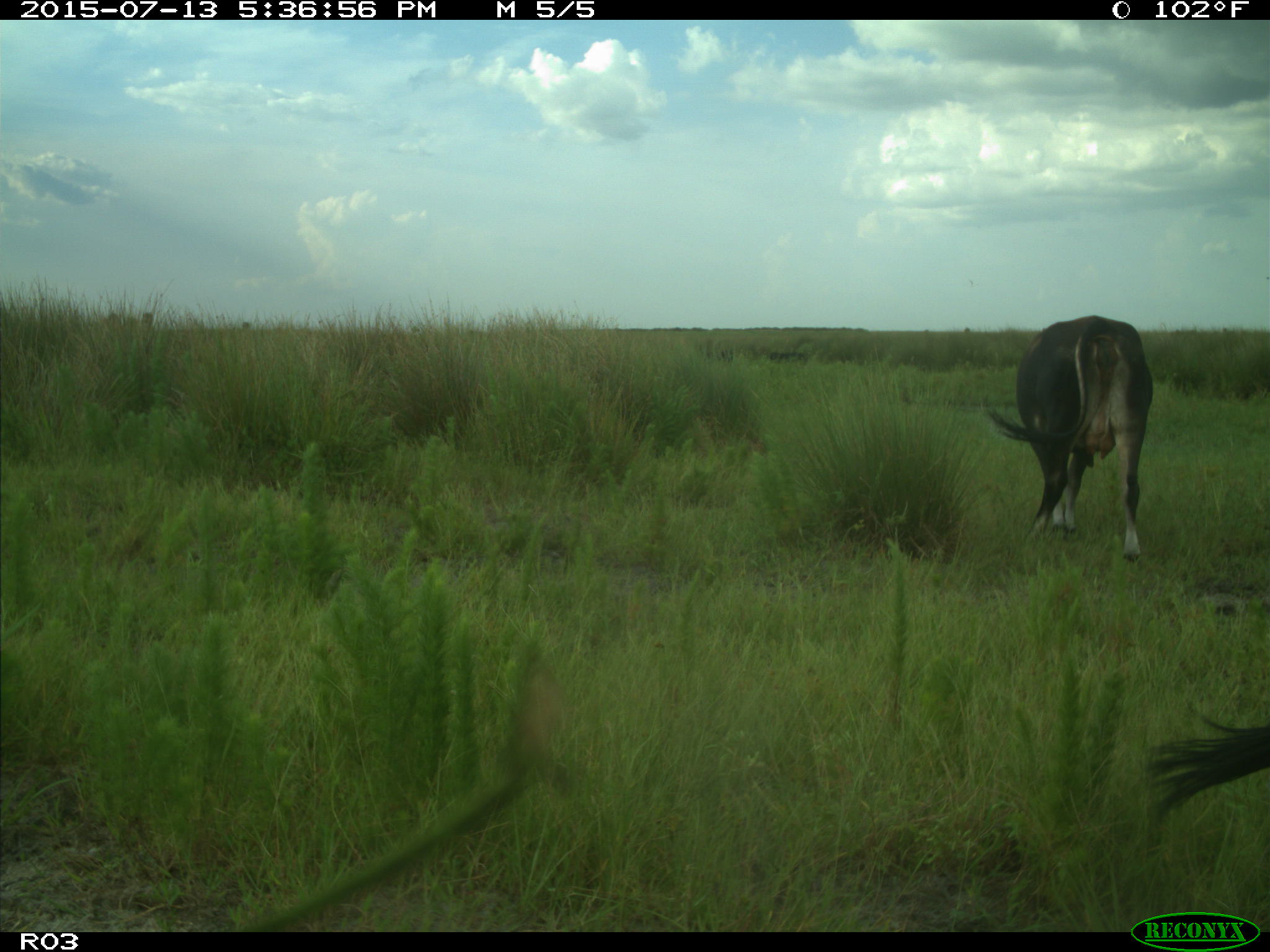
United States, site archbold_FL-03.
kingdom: Animalia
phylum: Chordata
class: Mammalia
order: Artiodactyla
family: Bovidae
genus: Bos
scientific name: Bos taurus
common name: domestic cow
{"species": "Bos taurus (domestic cow)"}